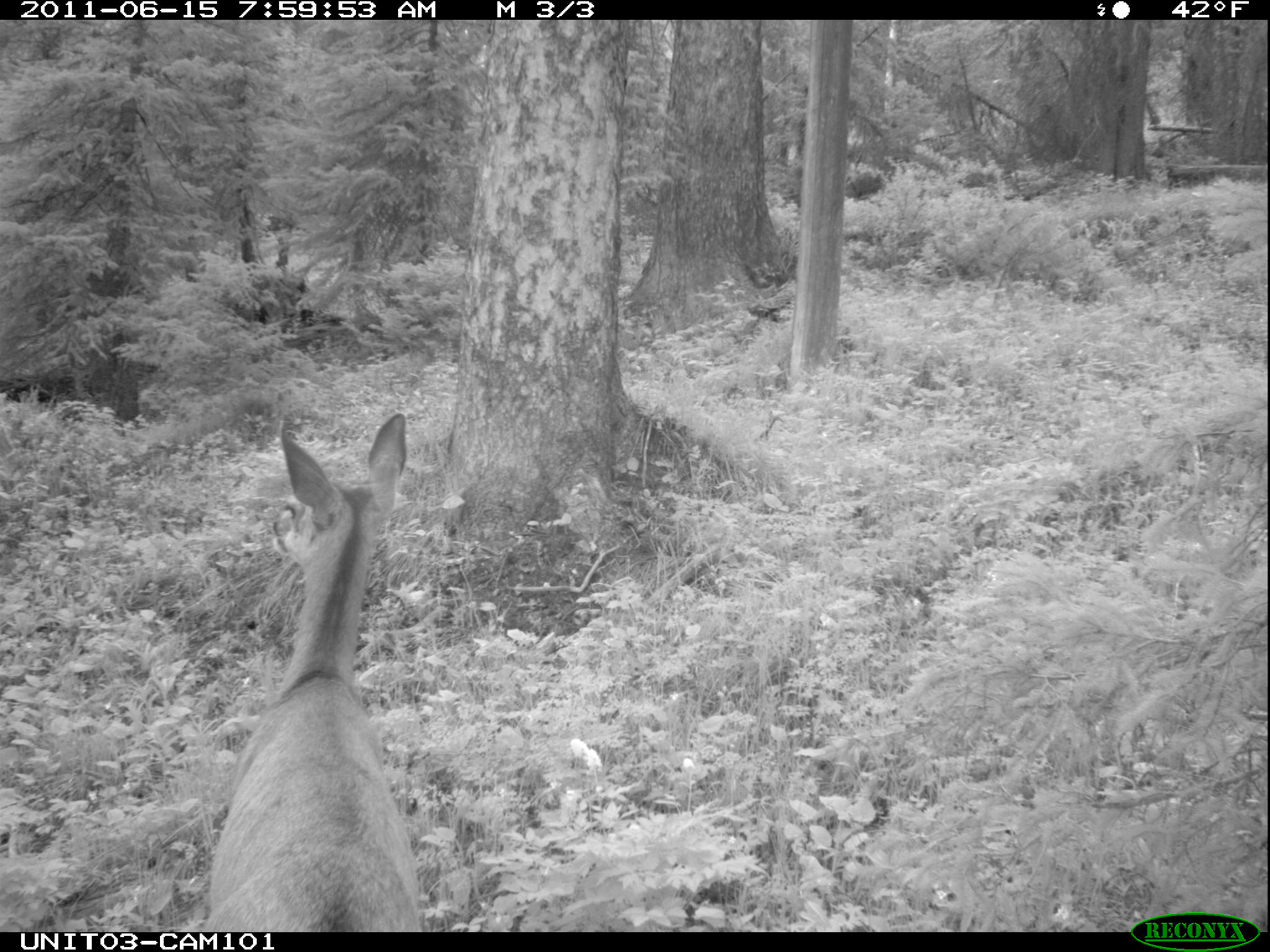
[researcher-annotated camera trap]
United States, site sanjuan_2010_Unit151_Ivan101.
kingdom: Animalia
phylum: Chordata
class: Mammalia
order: Artiodactyla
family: Cervidae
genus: Odocoileus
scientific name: Odocoileus hemionus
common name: mule deer